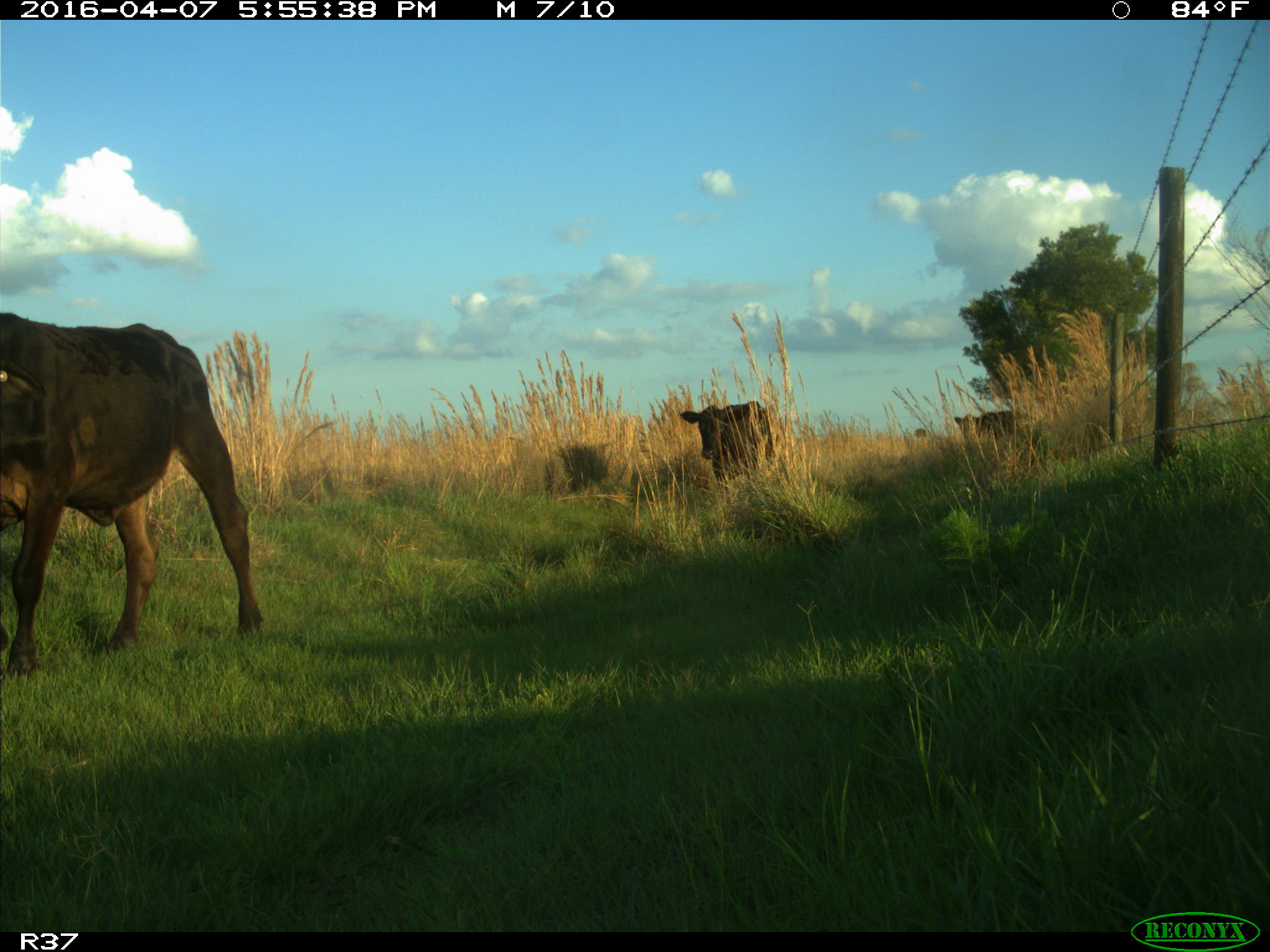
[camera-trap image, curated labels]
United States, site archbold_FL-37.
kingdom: Animalia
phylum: Chordata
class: Mammalia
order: Artiodactyla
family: Bovidae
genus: Bos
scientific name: Bos taurus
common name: domestic cow